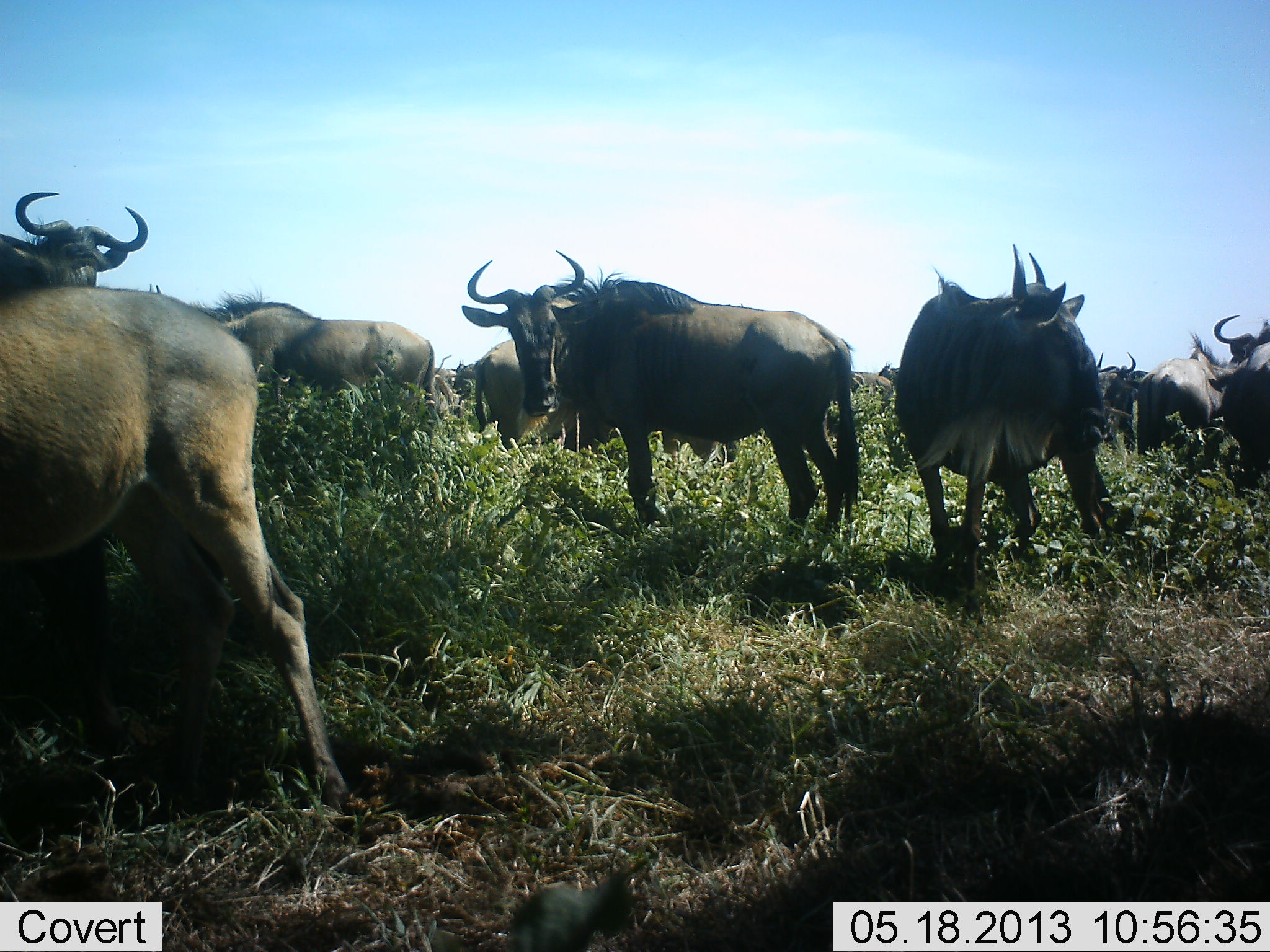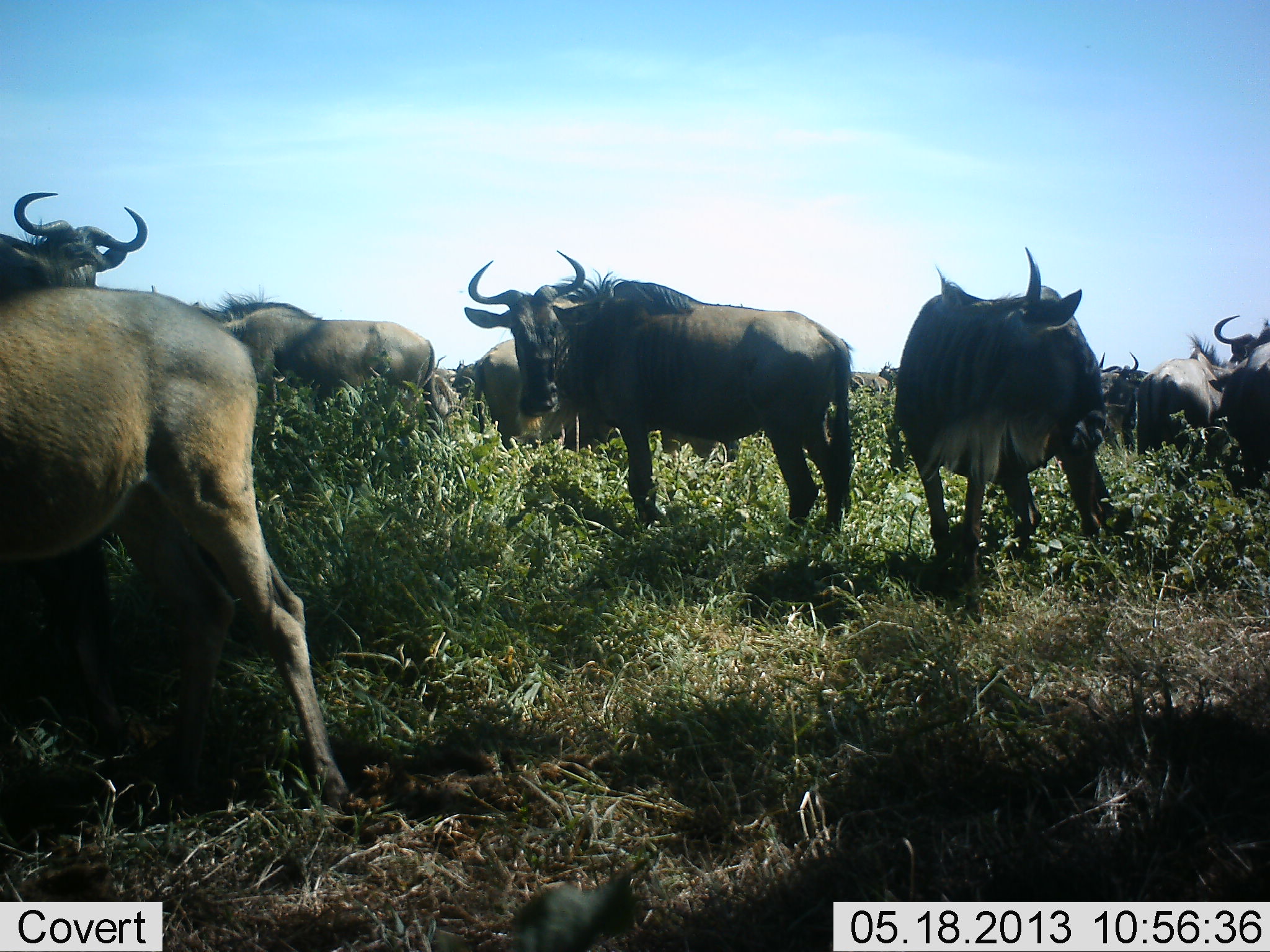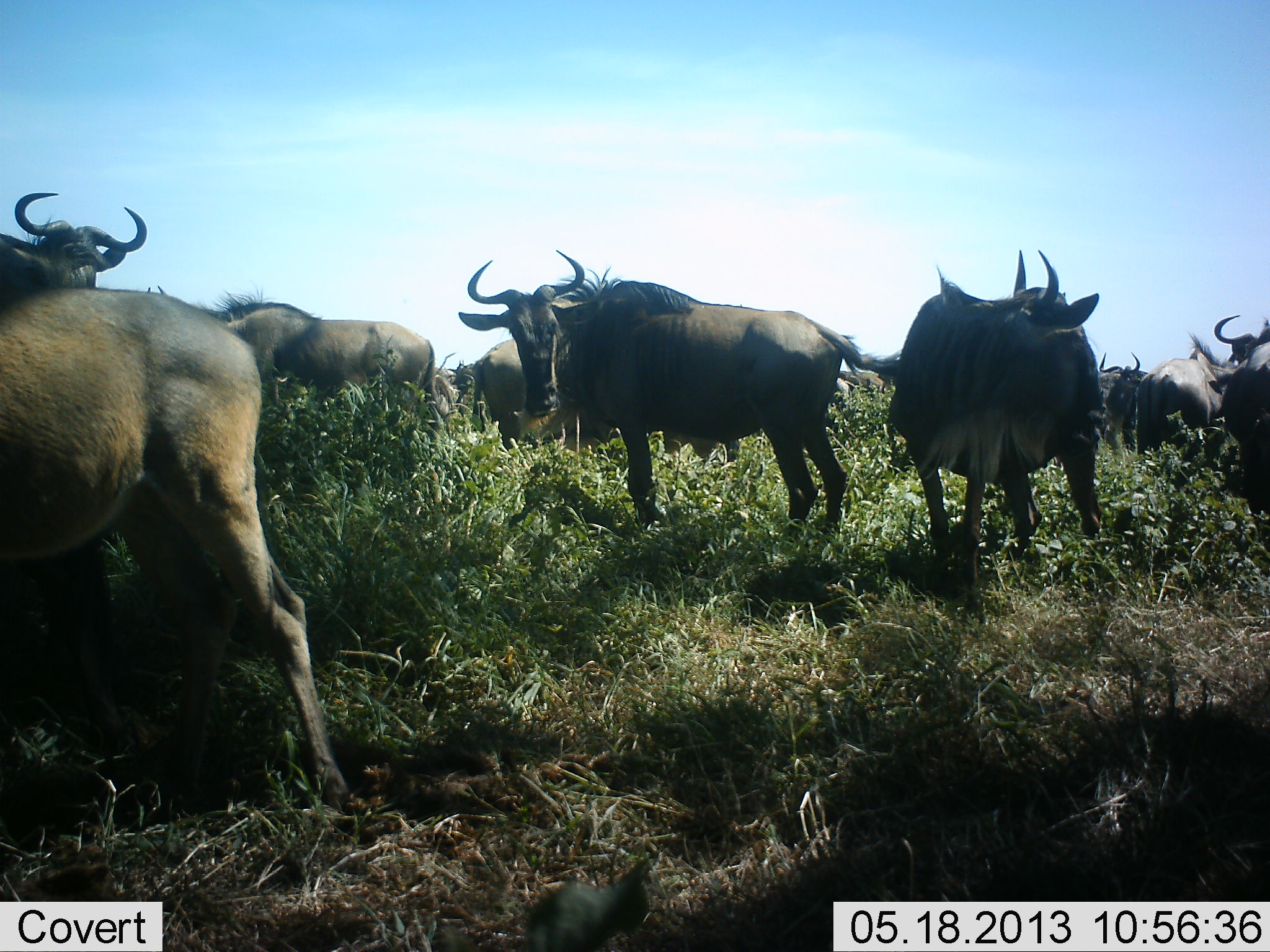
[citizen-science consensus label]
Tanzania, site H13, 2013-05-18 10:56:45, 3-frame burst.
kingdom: Animalia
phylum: Chordata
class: Mammalia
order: Artiodactyla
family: Bovidae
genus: Connochaetes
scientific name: Connochaetes taurinus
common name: blue wildebeest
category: wildebeest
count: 11-50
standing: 87%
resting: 13%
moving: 0%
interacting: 0%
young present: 0%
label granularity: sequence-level